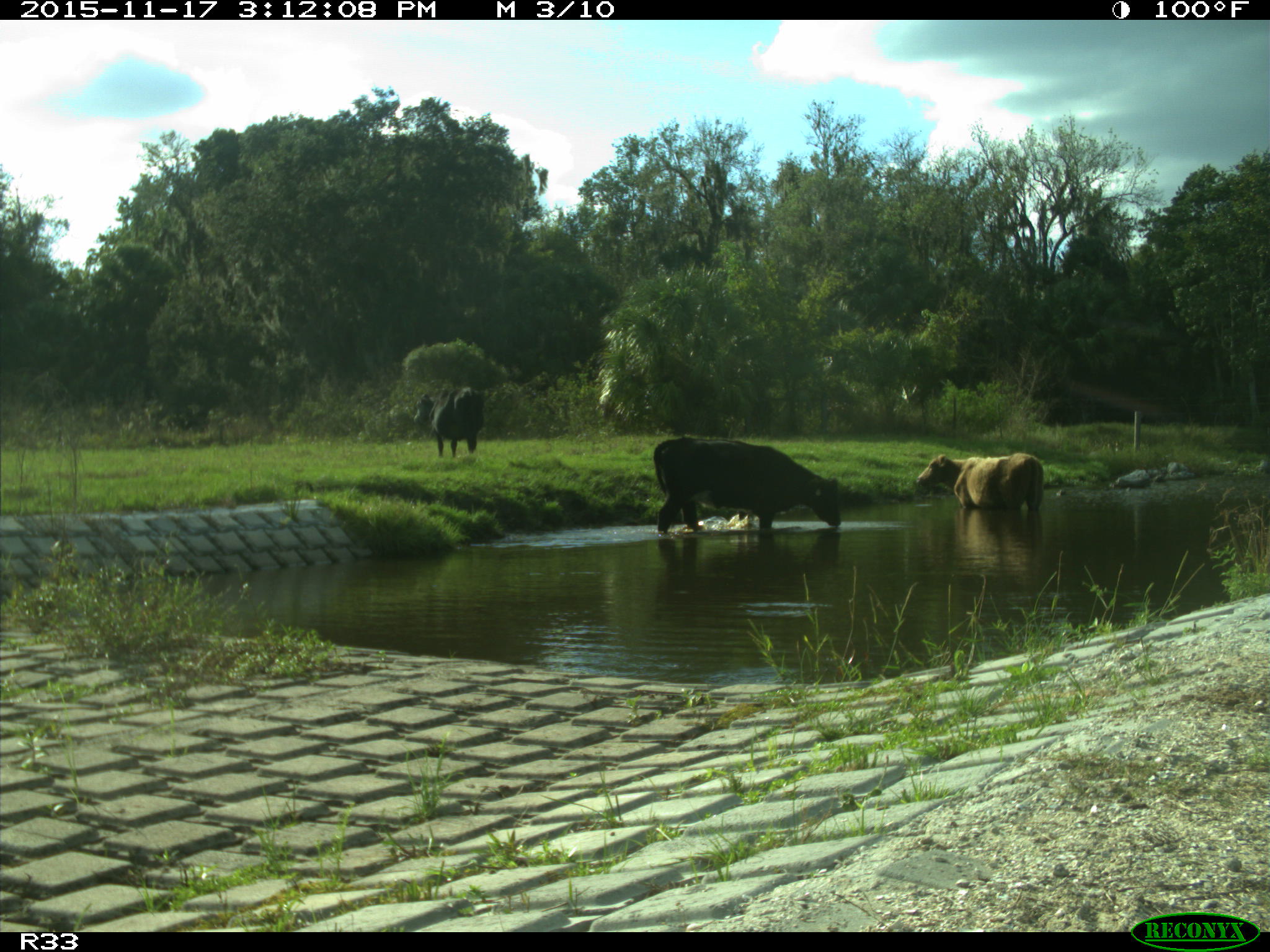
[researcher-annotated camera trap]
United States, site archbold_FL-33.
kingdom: Animalia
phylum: Chordata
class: Mammalia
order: Artiodactyla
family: Bovidae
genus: Bos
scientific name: Bos taurus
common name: domestic cow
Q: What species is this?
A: Bos taurus (domestic cow).